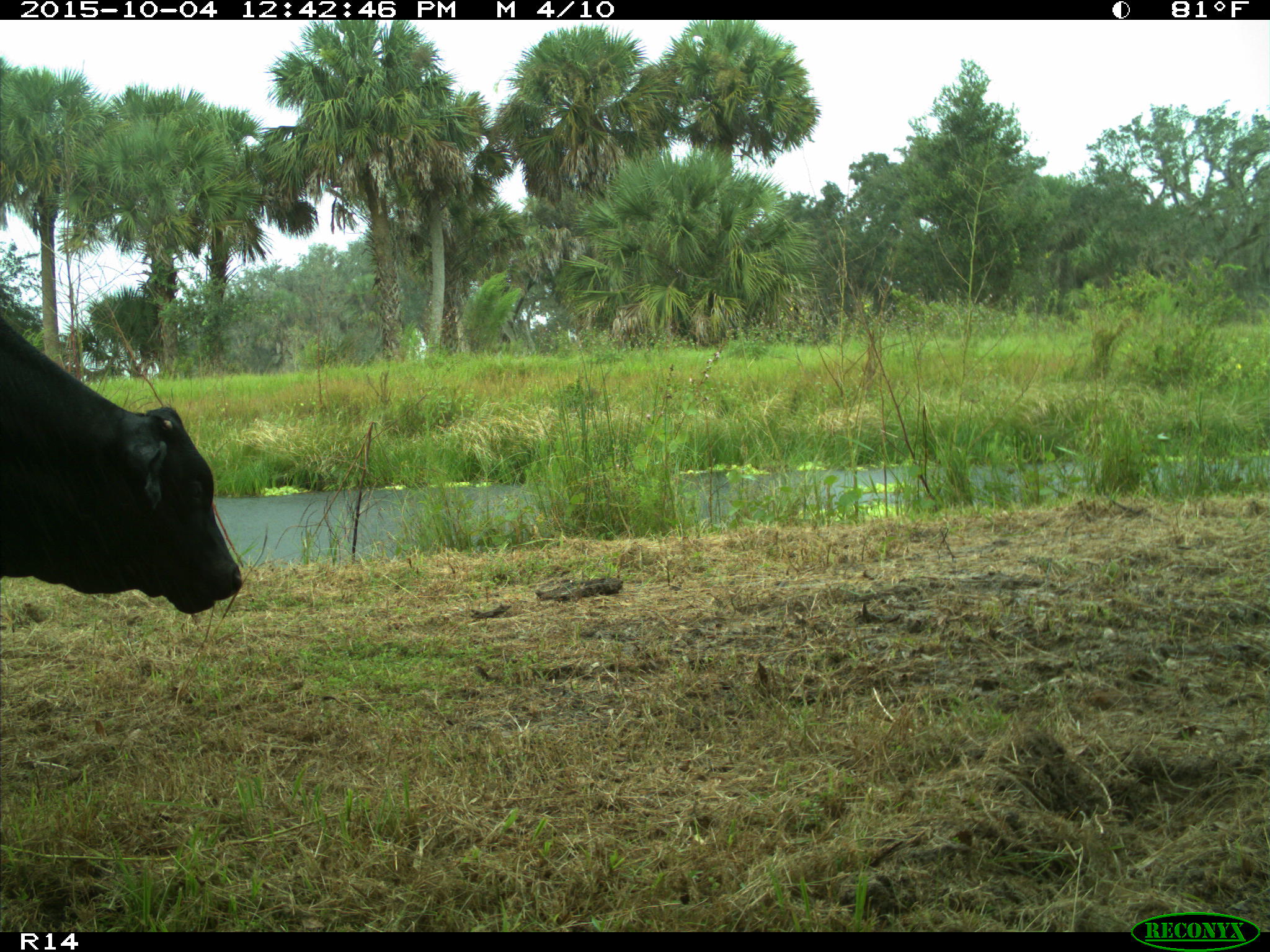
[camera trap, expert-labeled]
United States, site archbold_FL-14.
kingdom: Animalia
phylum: Chordata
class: Mammalia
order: Artiodactyla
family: Bovidae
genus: Bos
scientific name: Bos taurus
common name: domestic cow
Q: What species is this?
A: Bos taurus (domestic cow).